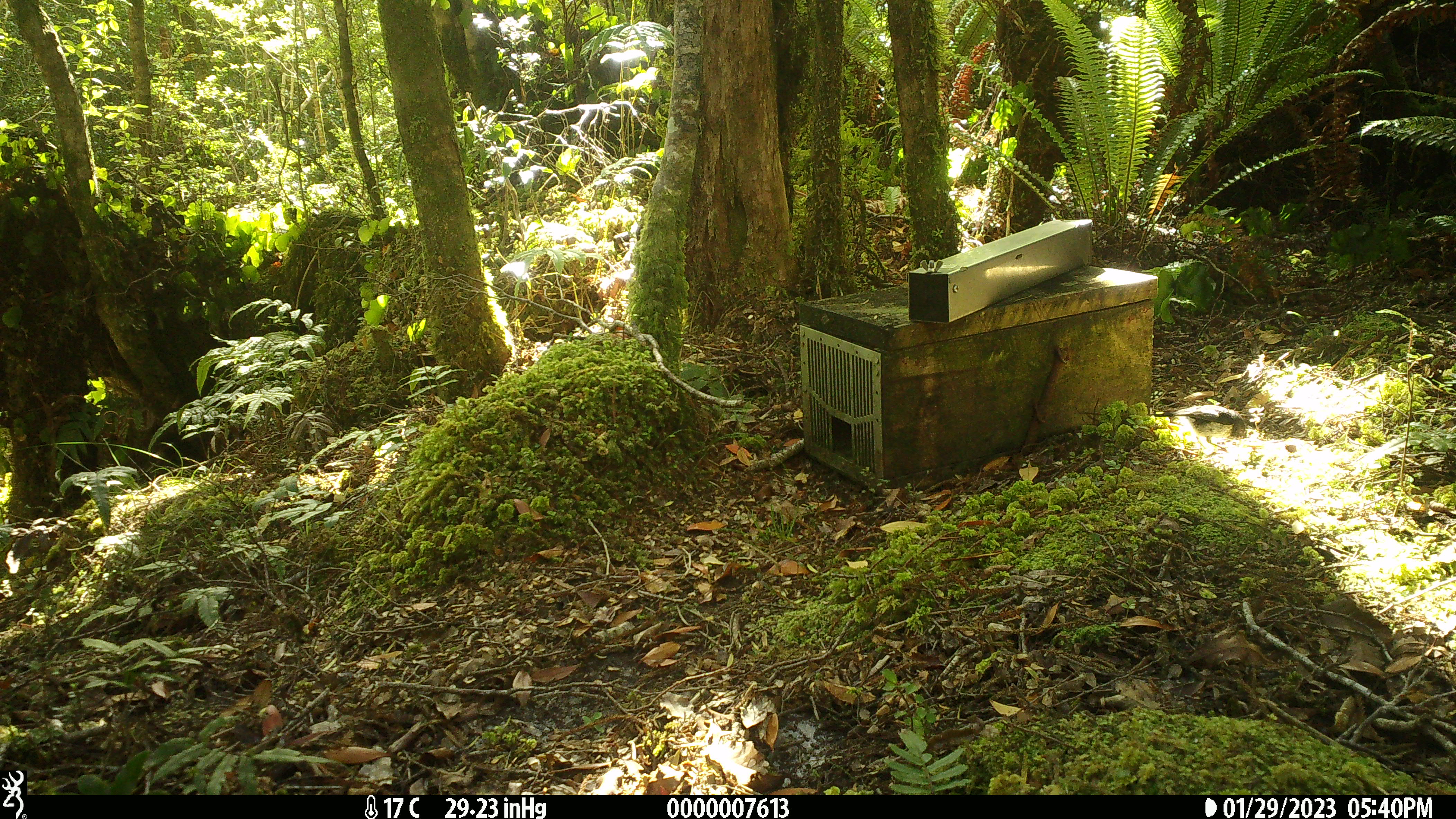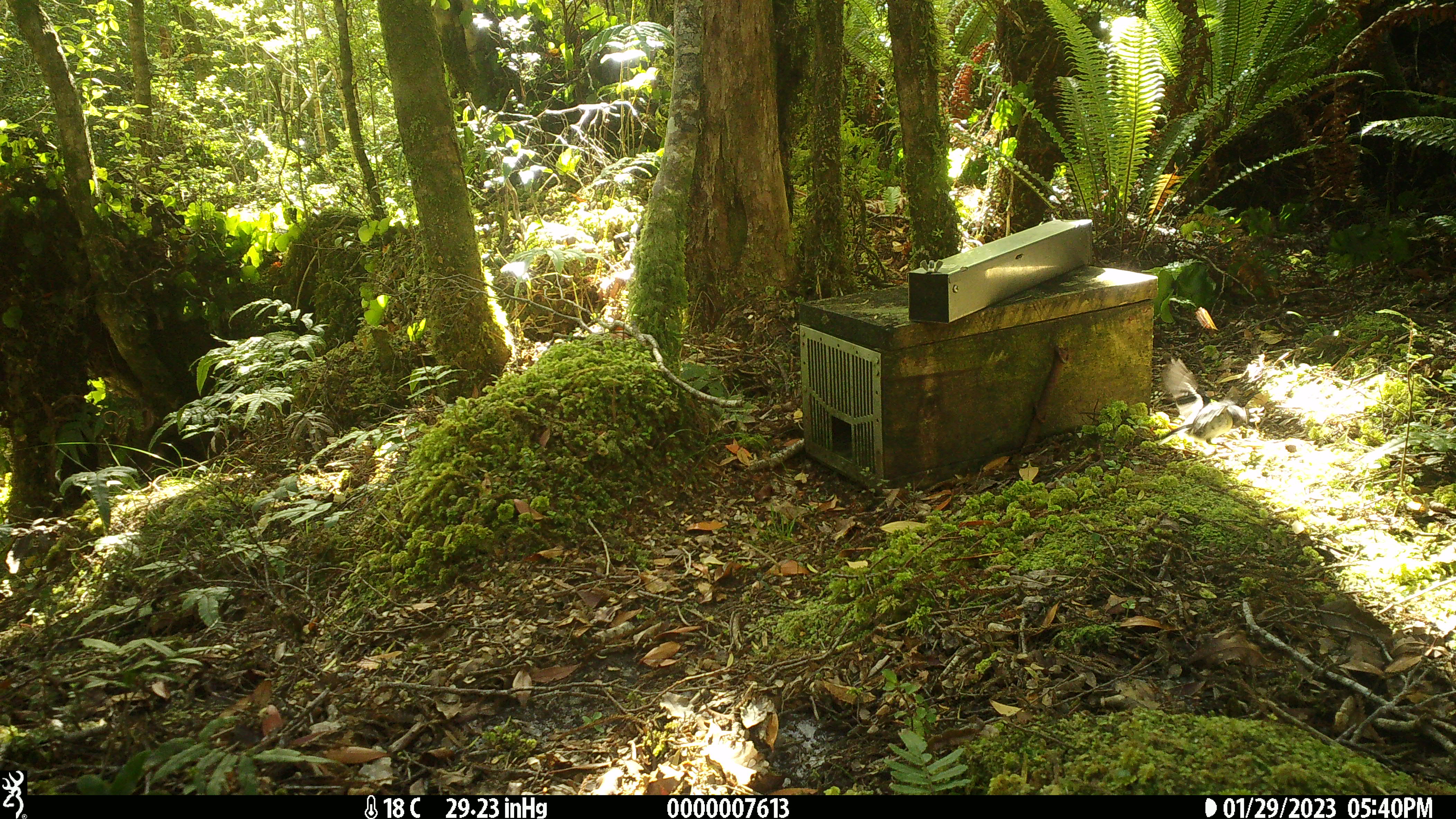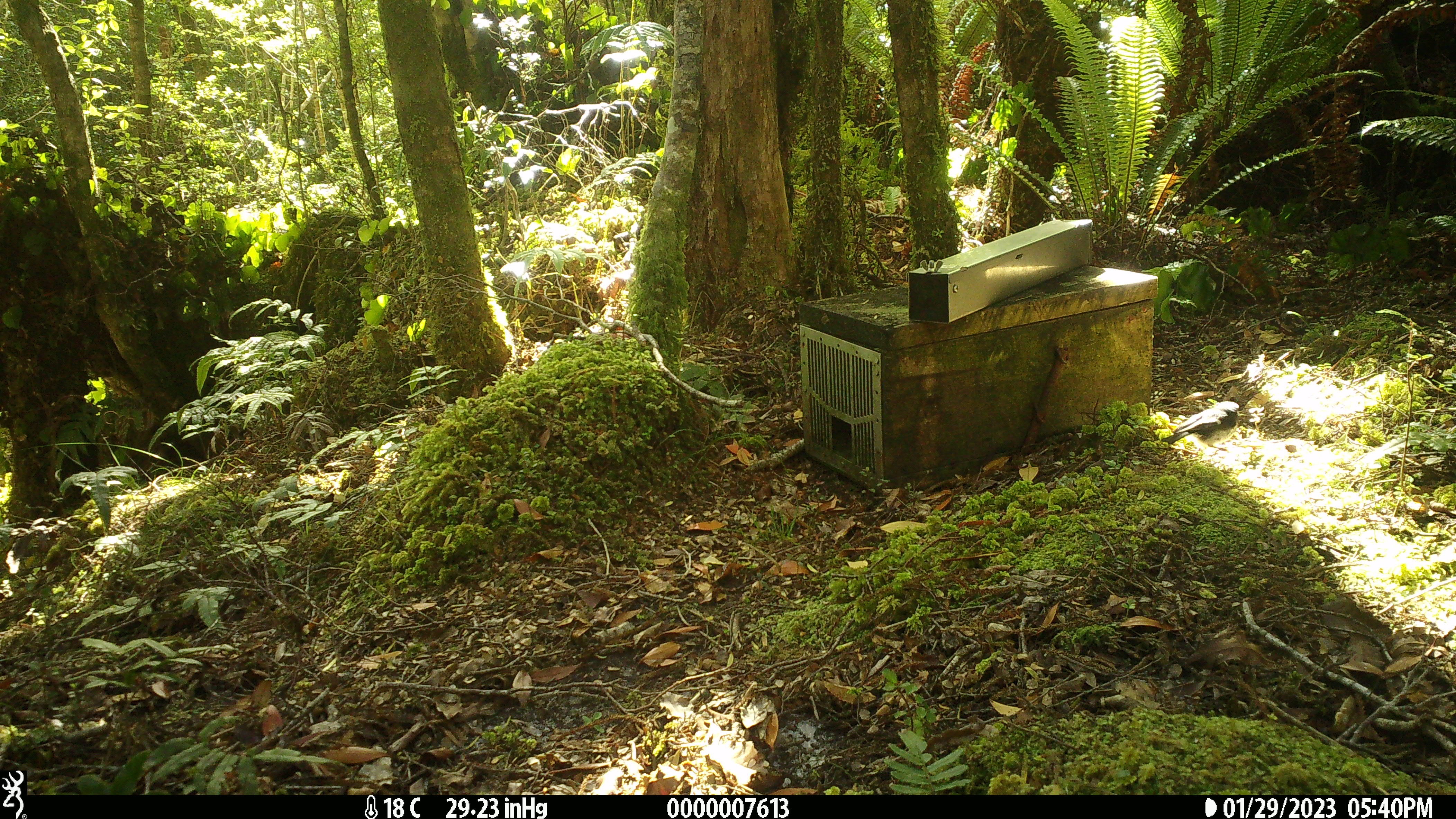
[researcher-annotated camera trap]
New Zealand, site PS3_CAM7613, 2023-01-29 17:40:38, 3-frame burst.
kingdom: Animalia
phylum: Chordata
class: Aves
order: Passeriformes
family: Petroicidae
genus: Petroica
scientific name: Petroica macrocephala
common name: tomtit